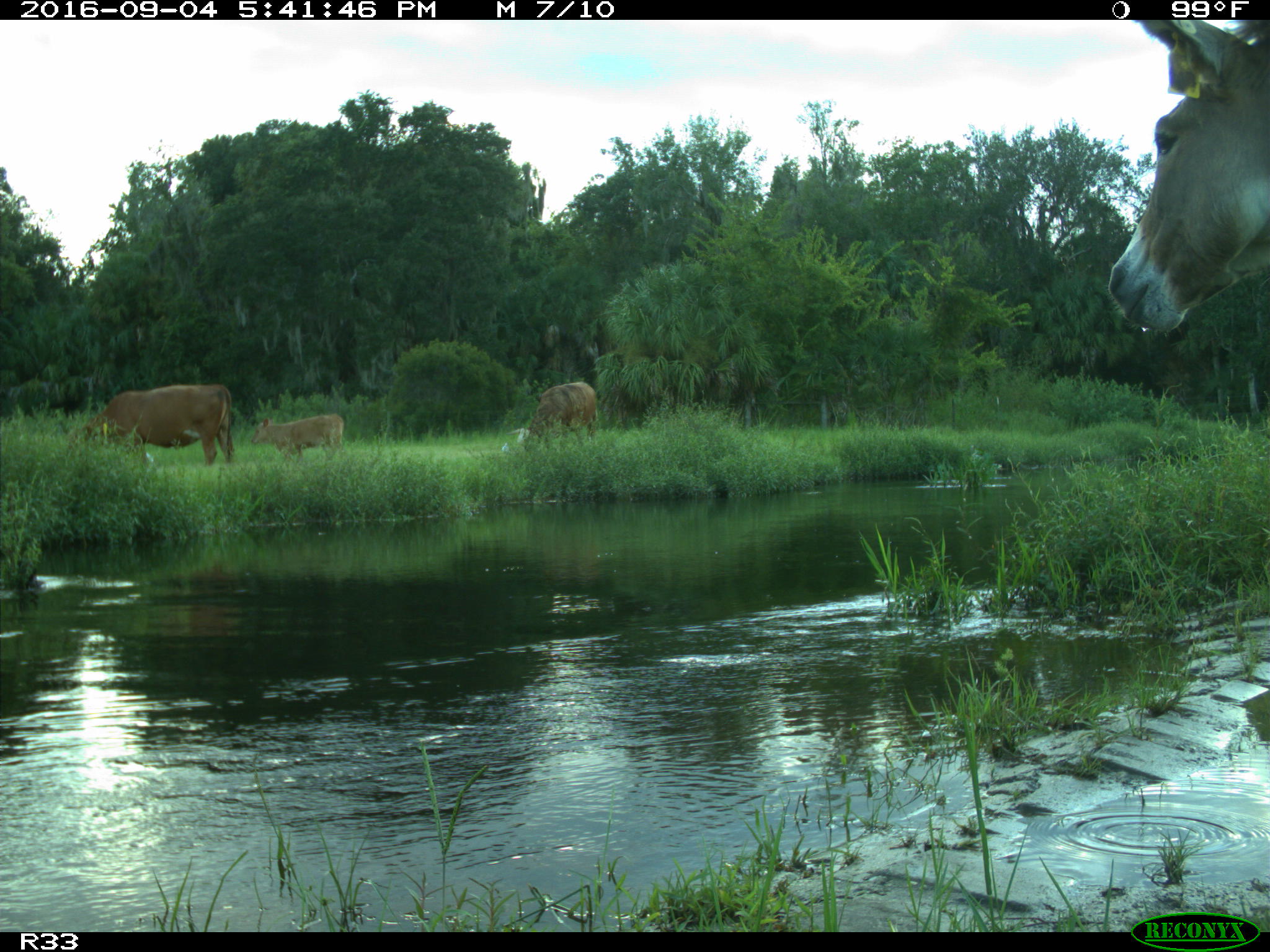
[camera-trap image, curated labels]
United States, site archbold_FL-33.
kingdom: Animalia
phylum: Chordata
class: Mammalia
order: Artiodactyla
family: Bovidae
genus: Bos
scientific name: Bos taurus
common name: domestic cow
Bos taurus (domestic cow).